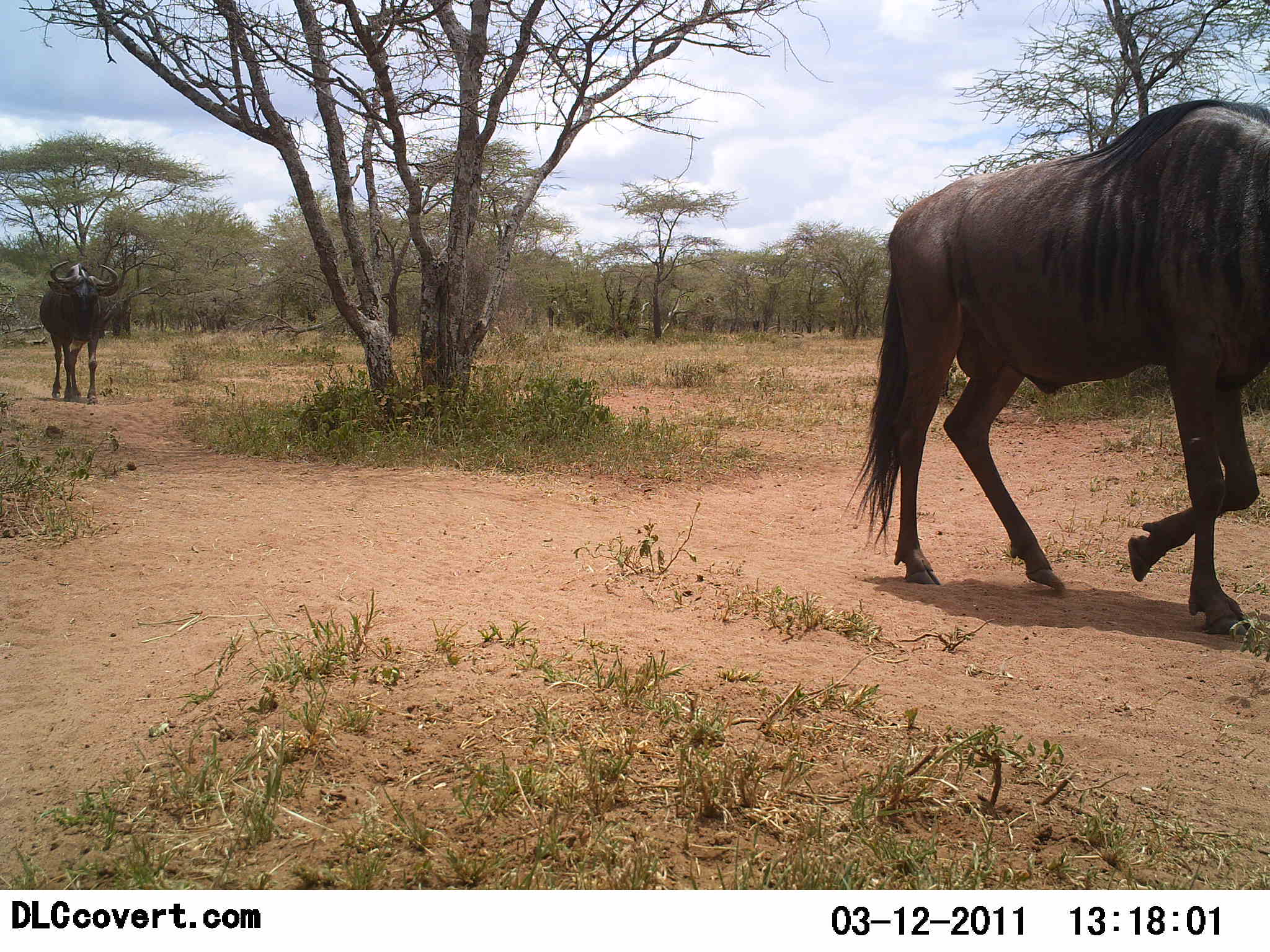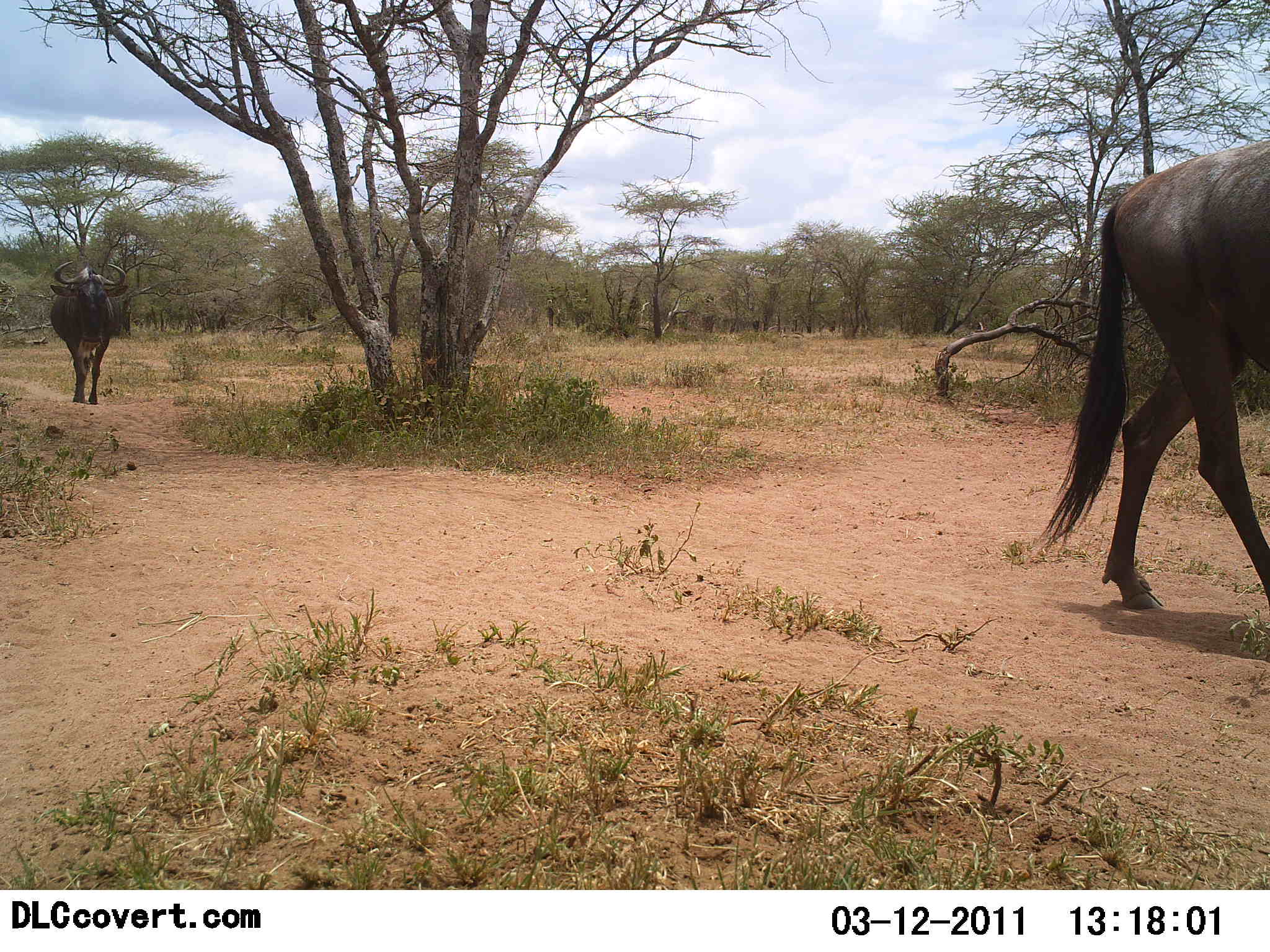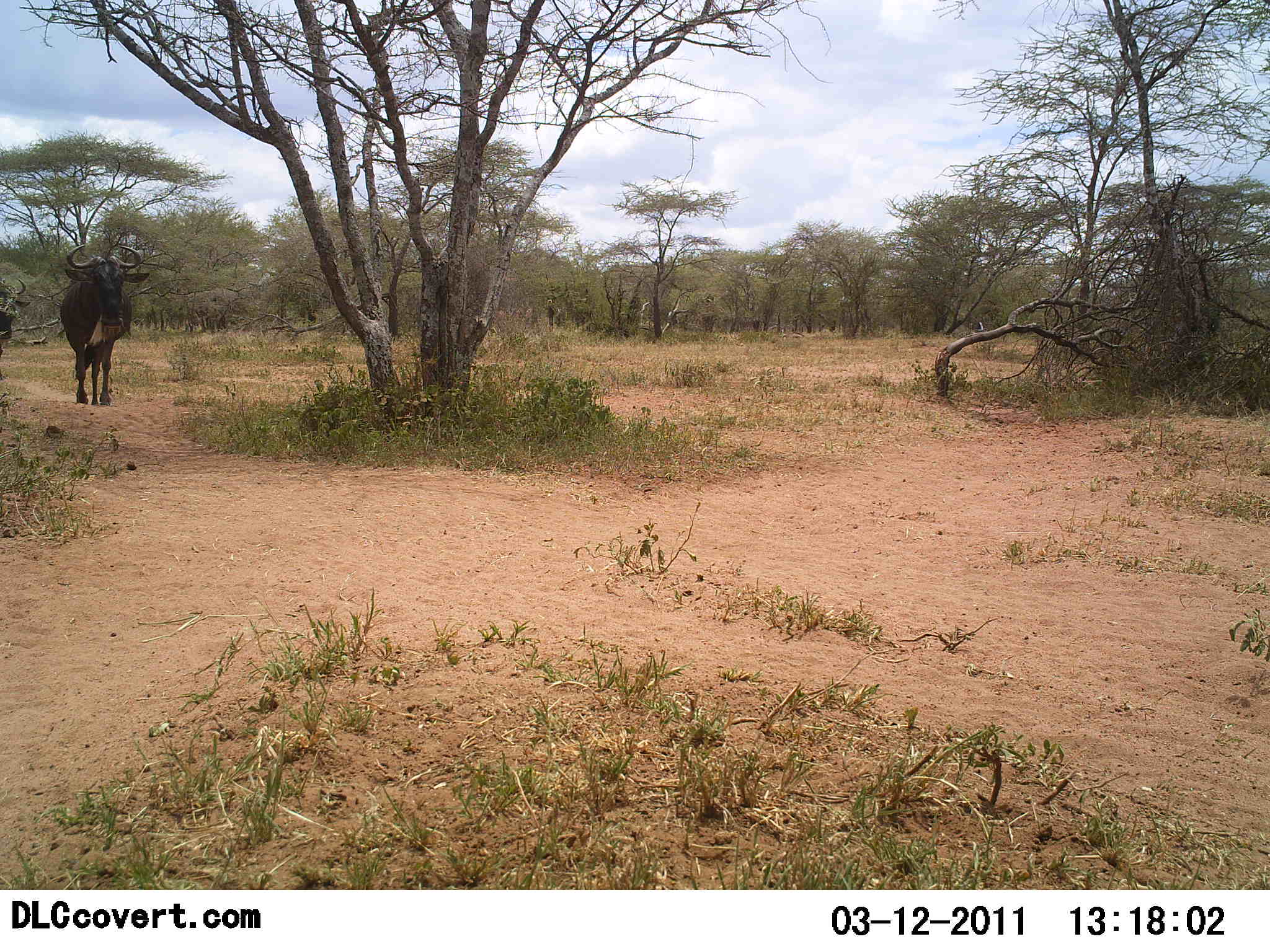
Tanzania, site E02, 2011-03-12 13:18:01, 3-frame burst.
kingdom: Animalia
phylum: Chordata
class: Mammalia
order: Artiodactyla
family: Bovidae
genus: Connochaetes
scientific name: Connochaetes taurinus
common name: blue wildebeest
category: wildebeest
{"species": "wildebeest (blue wildebeest) (Connochaetes taurinus)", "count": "3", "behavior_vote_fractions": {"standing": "0%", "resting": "0%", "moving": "100%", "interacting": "0%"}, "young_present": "0%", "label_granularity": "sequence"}